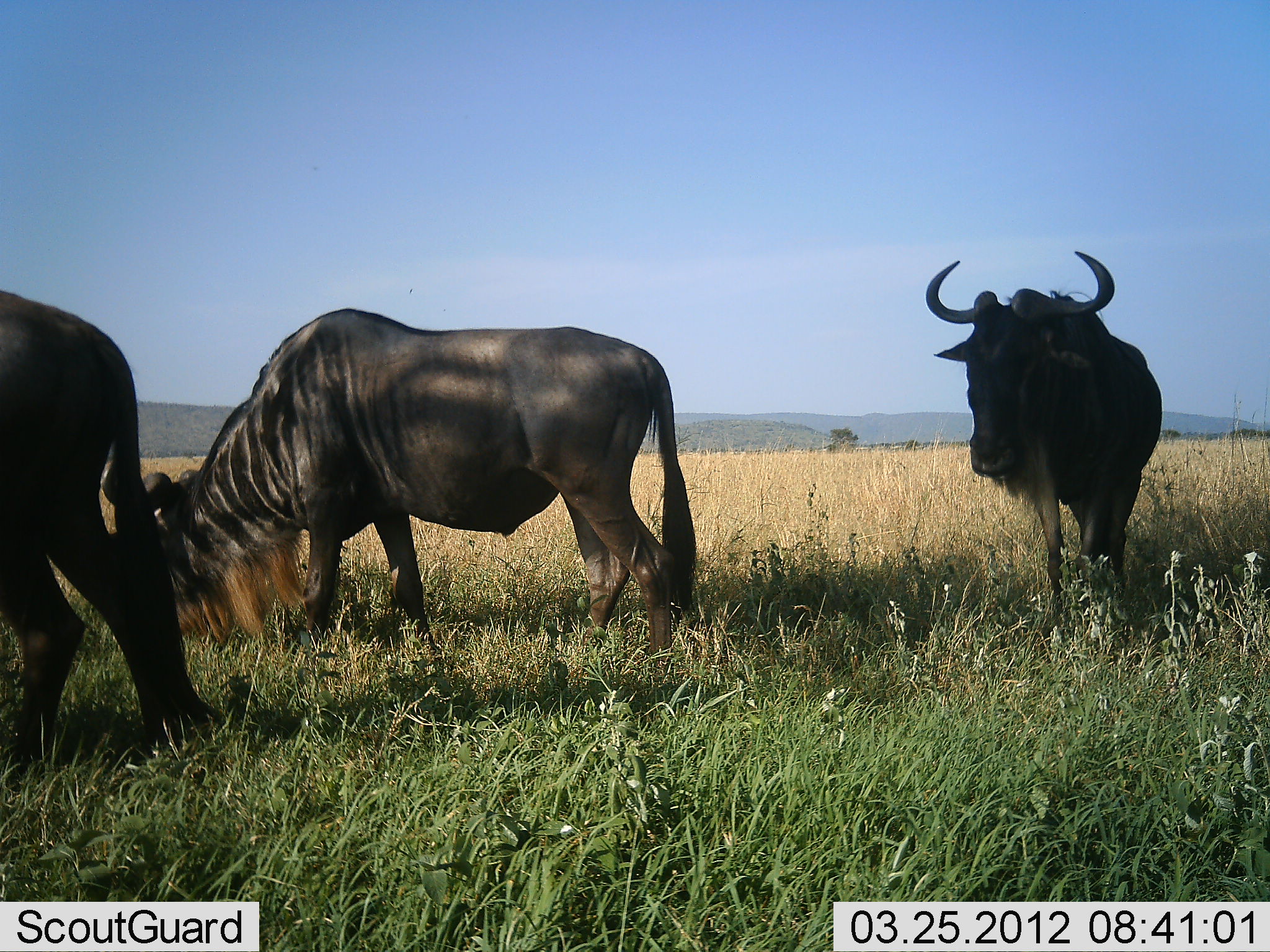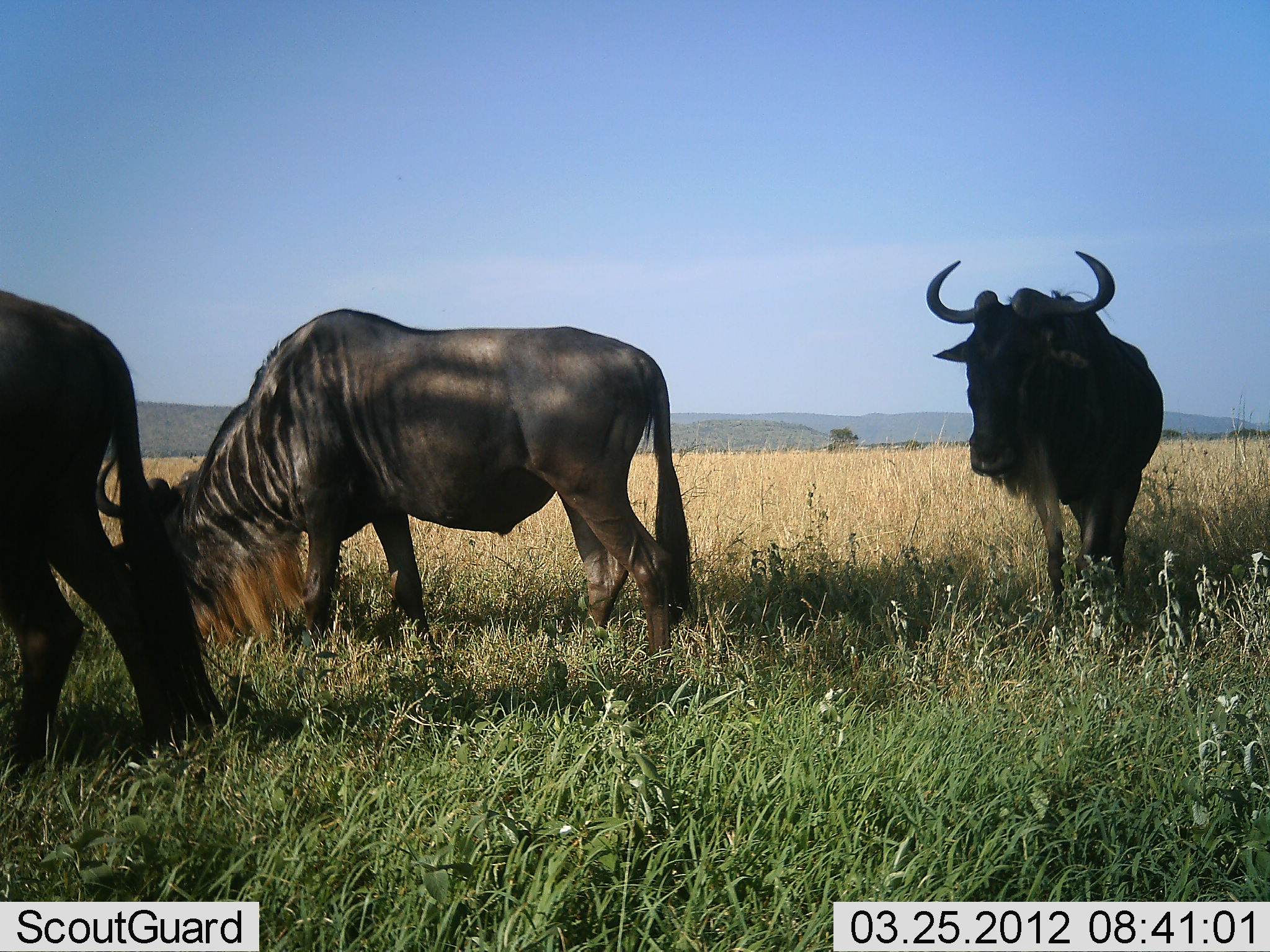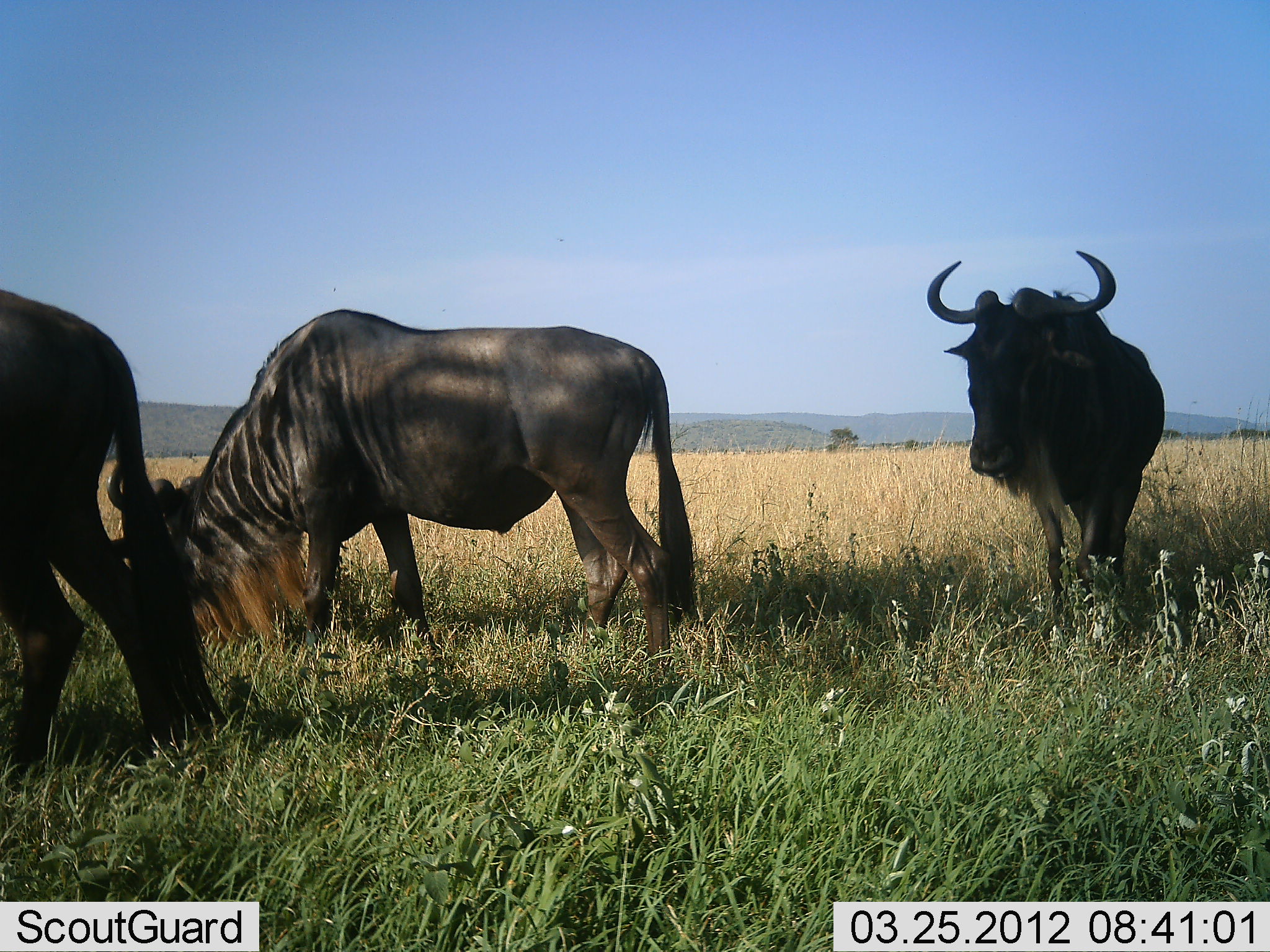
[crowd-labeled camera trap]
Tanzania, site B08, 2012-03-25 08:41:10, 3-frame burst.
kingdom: Animalia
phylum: Chordata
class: Mammalia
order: Artiodactyla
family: Bovidae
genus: Connochaetes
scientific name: Connochaetes taurinus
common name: blue wildebeest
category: wildebeest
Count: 3.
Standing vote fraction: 71%.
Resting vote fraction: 10%.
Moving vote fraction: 0%.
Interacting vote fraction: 0%.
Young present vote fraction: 0%.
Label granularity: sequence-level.